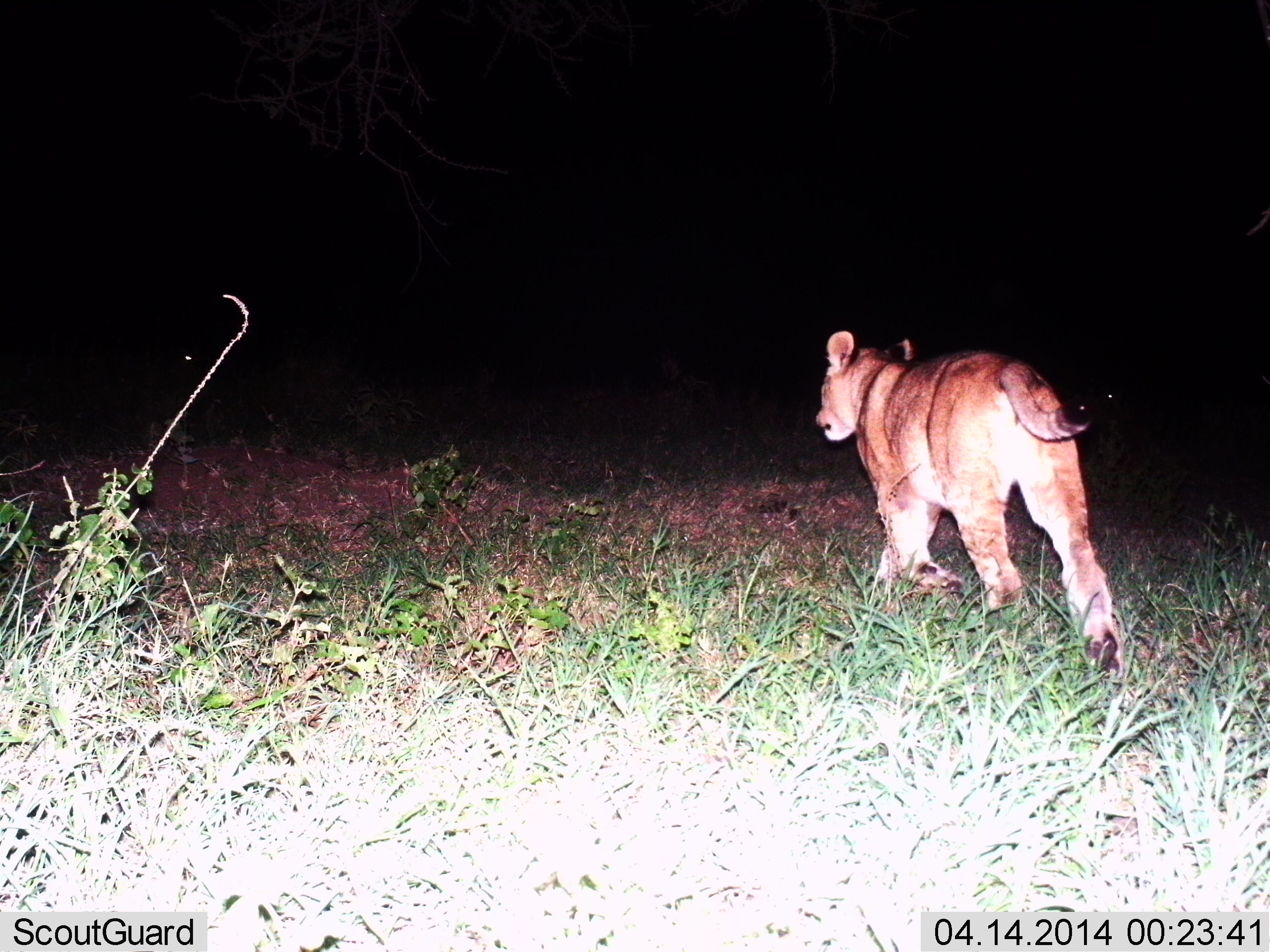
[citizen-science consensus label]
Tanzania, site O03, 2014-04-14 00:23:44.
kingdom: Animalia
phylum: Chordata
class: Mammalia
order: Carnivora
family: Felidae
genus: Panthera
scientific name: Panthera leo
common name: lion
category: lionfemale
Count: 1.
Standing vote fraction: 3%.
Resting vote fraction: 0%.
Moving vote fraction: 97%.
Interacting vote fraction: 6%.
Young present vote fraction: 16%.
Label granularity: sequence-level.